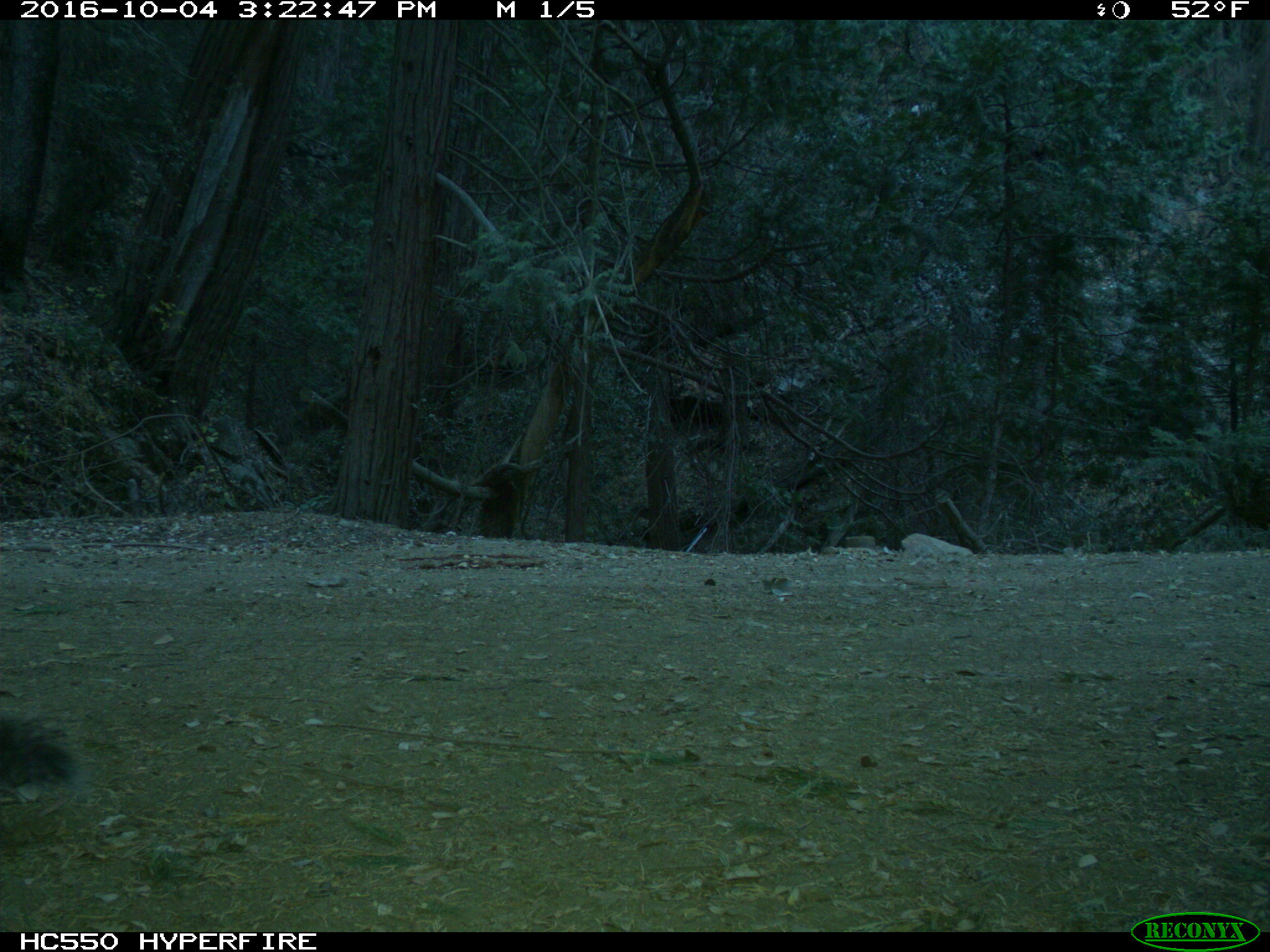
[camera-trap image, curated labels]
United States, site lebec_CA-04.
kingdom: Animalia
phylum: Chordata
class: Mammalia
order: Rodentia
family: Sciuridae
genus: Sciurus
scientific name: Sciurus carolinensis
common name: eastern gray squirrel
Sciurus carolinensis (eastern gray squirrel).